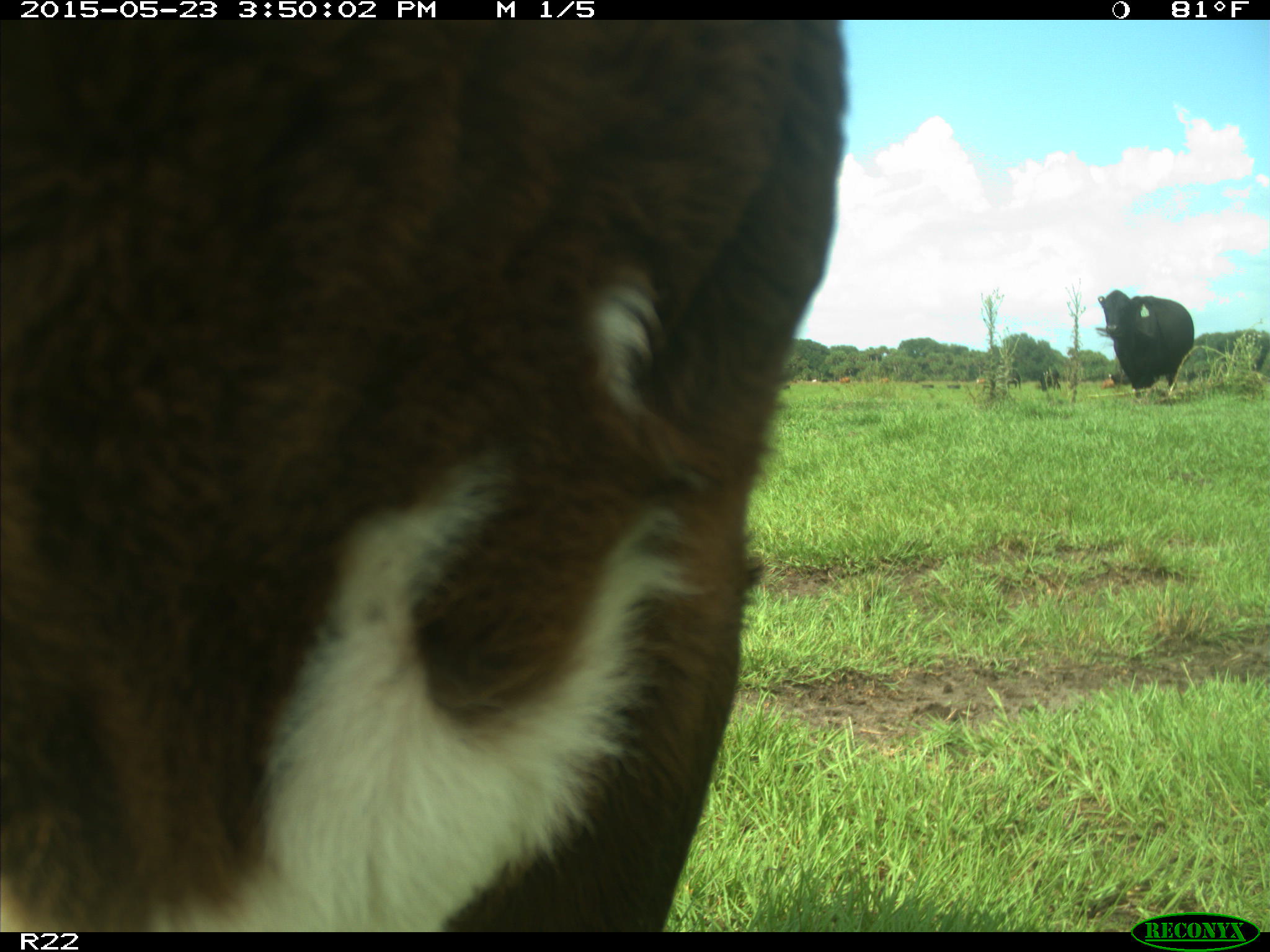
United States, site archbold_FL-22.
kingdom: Animalia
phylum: Chordata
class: Mammalia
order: Artiodactyla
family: Bovidae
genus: Bos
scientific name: Bos taurus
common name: domestic cow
Bos taurus (domestic cow).